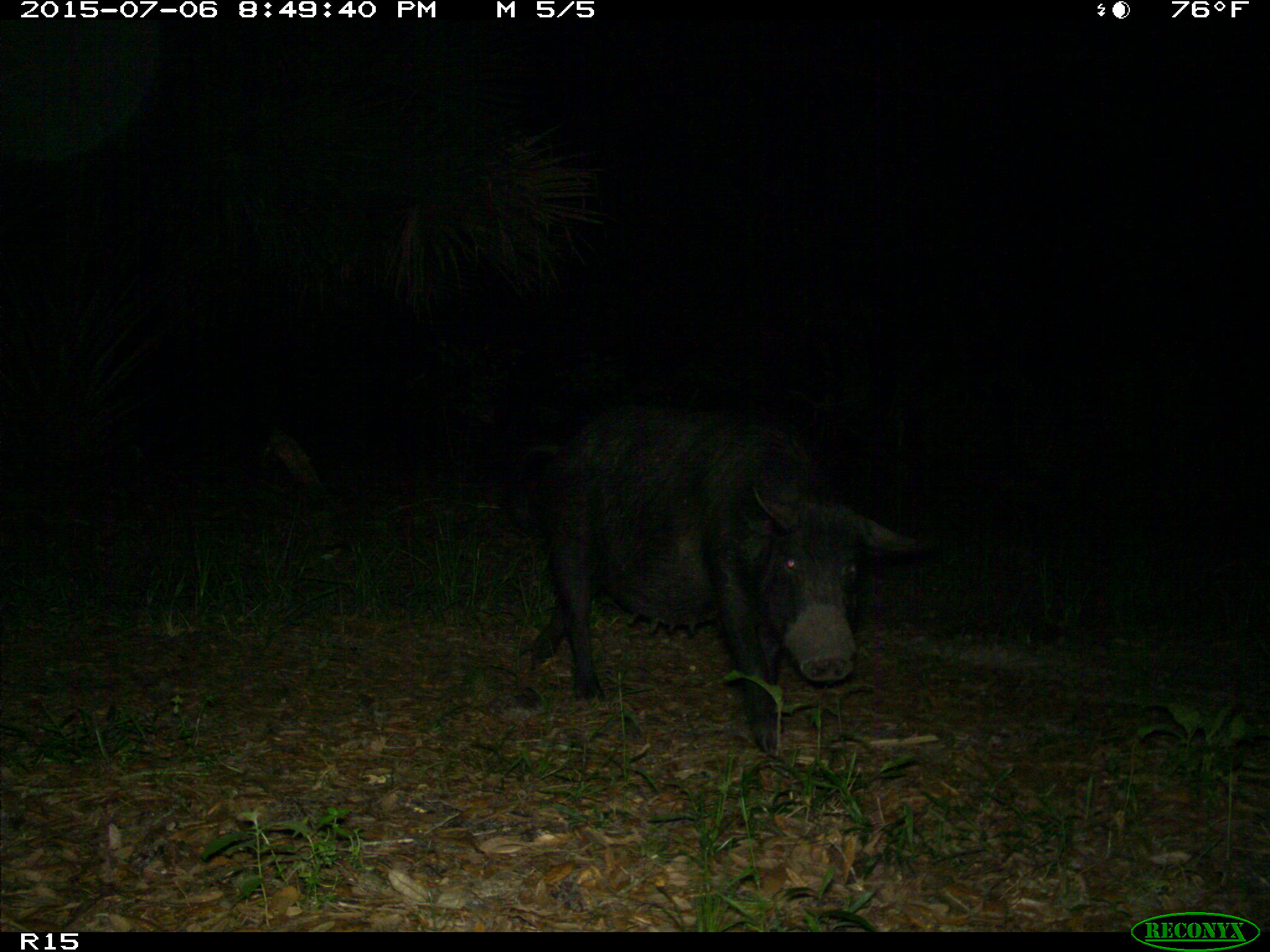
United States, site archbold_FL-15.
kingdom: Animalia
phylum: Chordata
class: Mammalia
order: Artiodactyla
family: Suidae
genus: Sus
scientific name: Sus scrofa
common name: wild boar